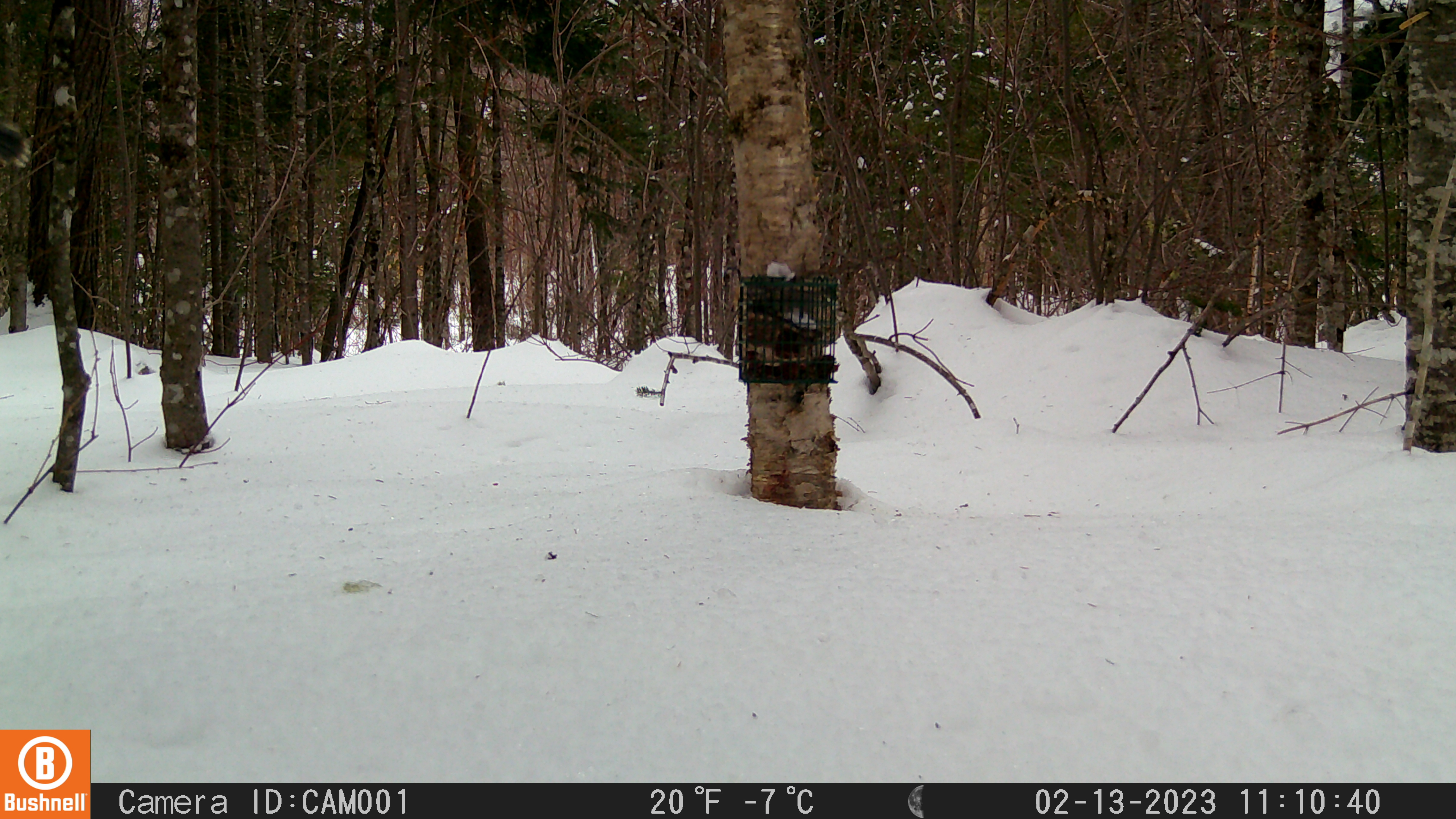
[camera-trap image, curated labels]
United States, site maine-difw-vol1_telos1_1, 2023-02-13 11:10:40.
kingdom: Animalia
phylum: Chordata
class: Aves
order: Passeriformes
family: Corvidae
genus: Perisoreus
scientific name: Perisoreus canadensis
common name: canada jay